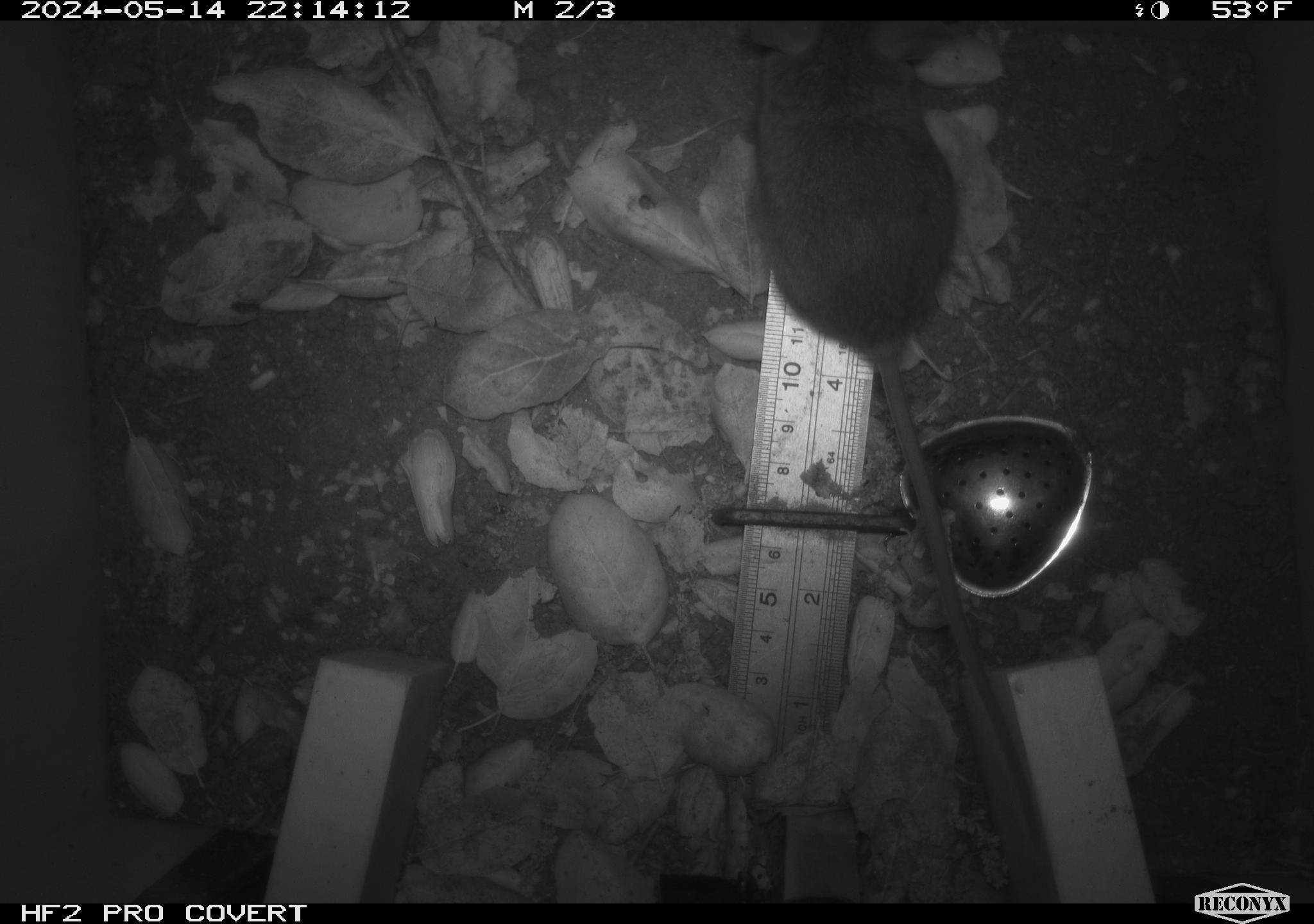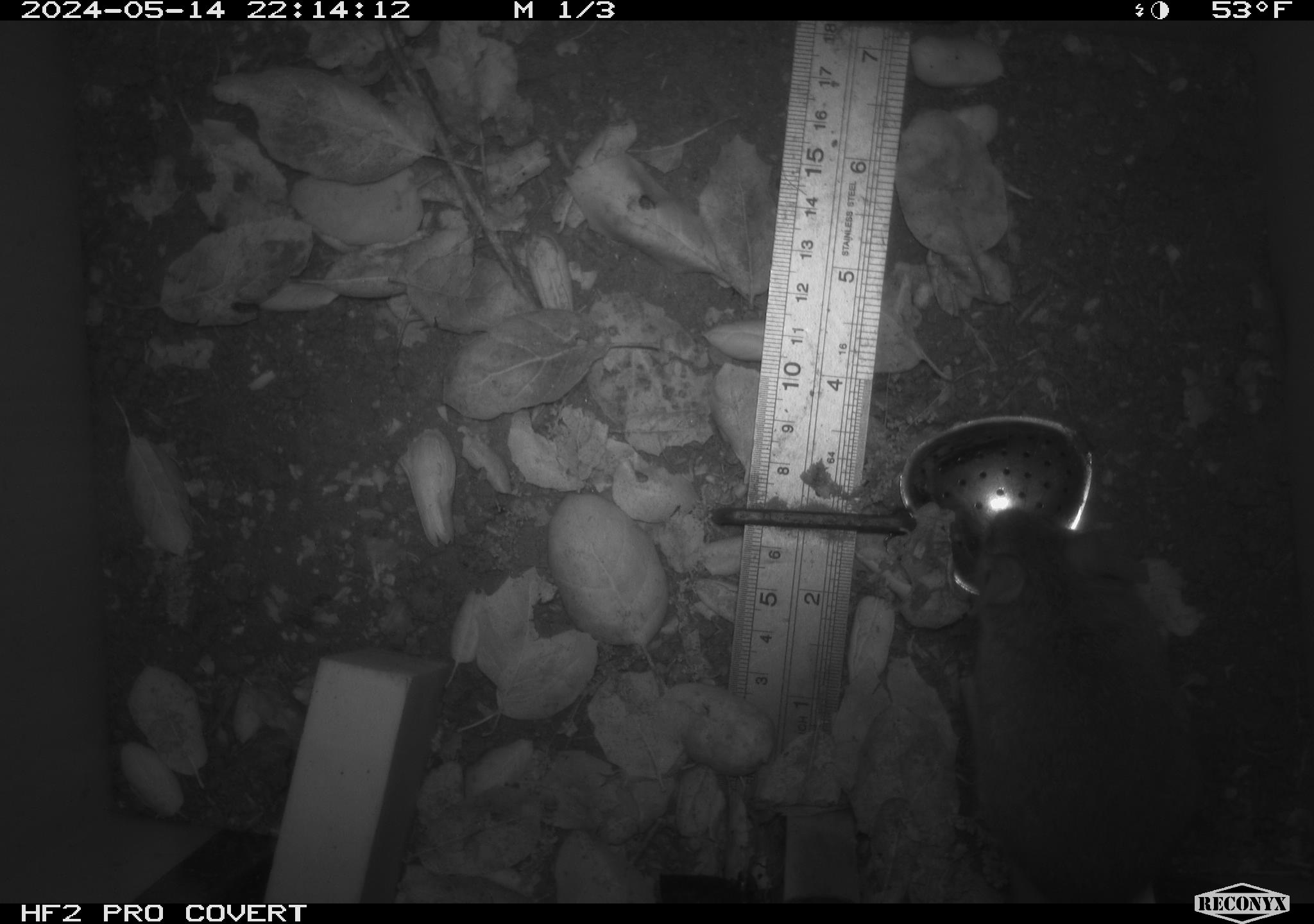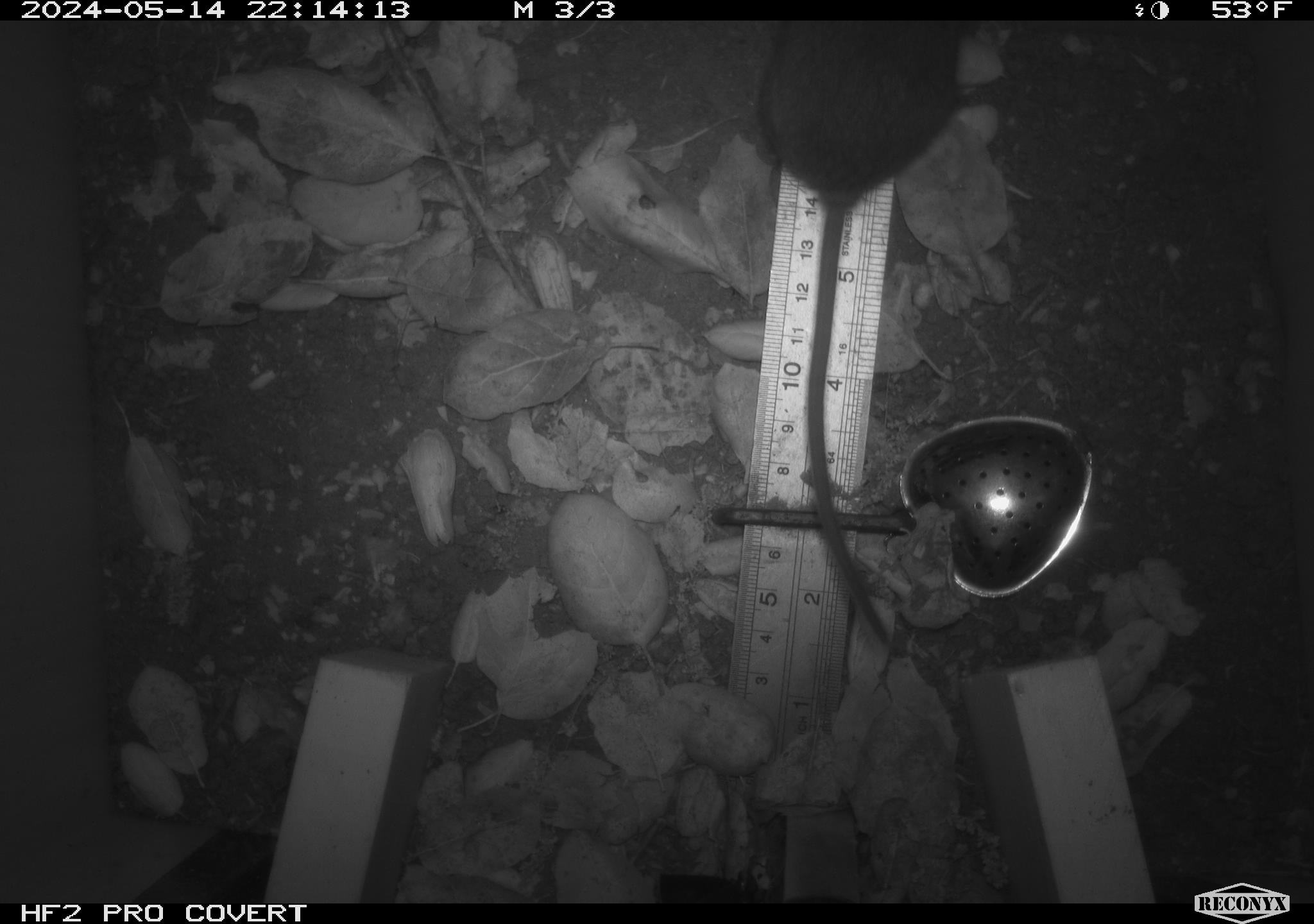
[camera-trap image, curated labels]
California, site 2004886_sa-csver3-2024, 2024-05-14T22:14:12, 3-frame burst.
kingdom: Animalia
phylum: Chordata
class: Mammalia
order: Rodentia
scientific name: Rodentia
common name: rodent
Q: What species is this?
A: Rodent (Rodentia).